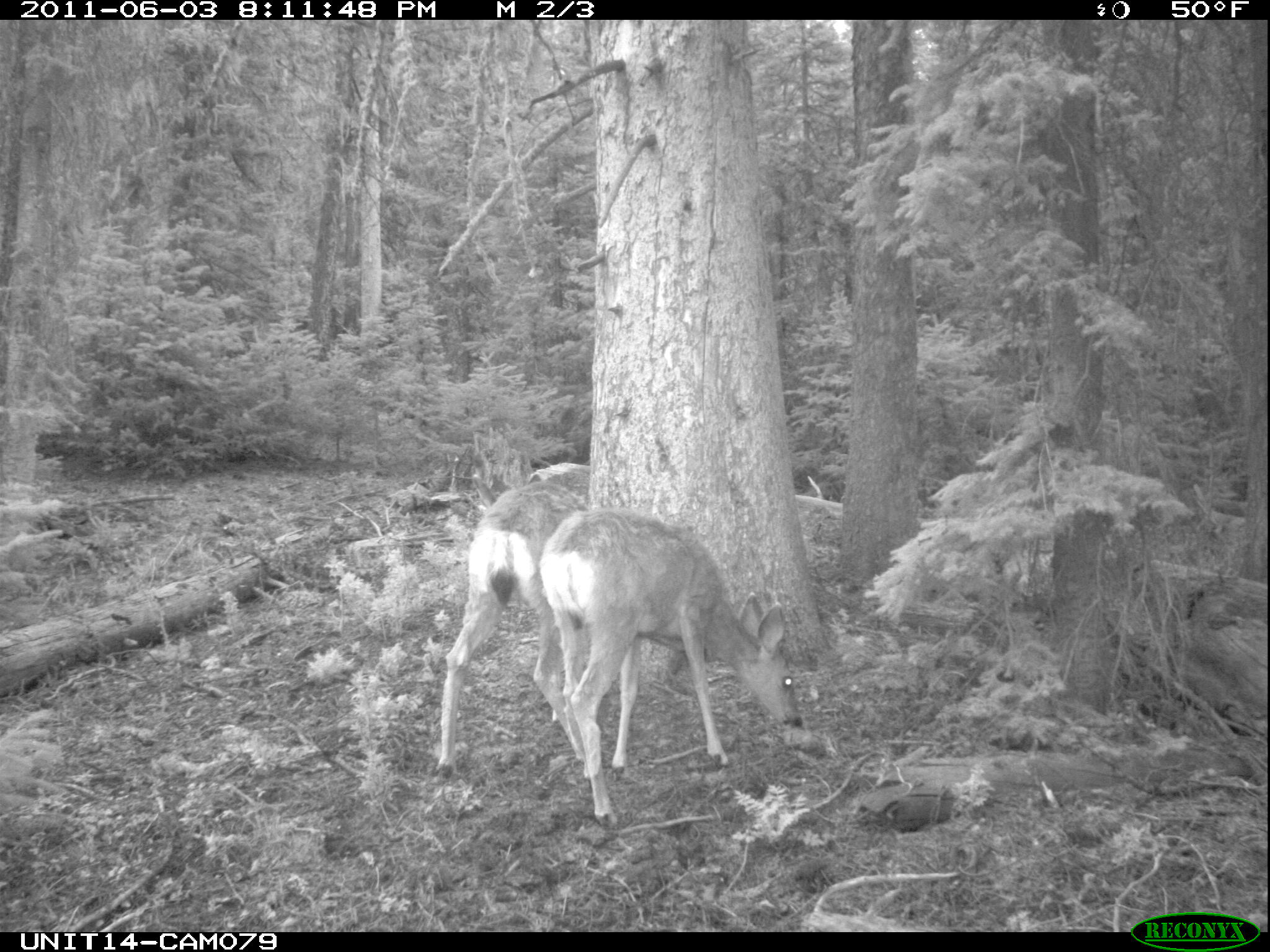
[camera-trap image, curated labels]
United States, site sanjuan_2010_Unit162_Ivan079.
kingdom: Animalia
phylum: Chordata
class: Mammalia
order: Artiodactyla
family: Cervidae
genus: Odocoileus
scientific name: Odocoileus hemionus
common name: mule deer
Odocoileus hemionus (mule deer).